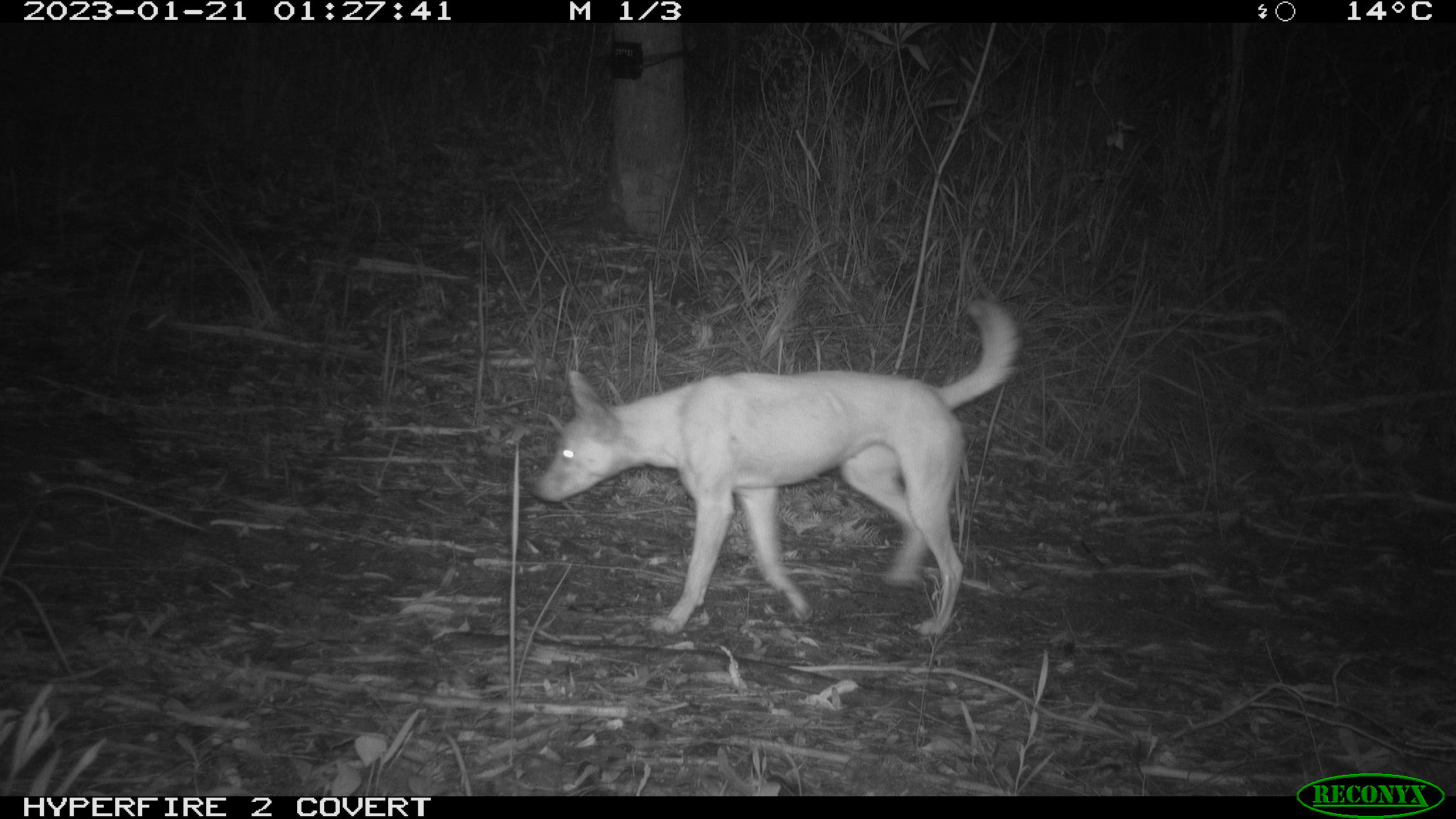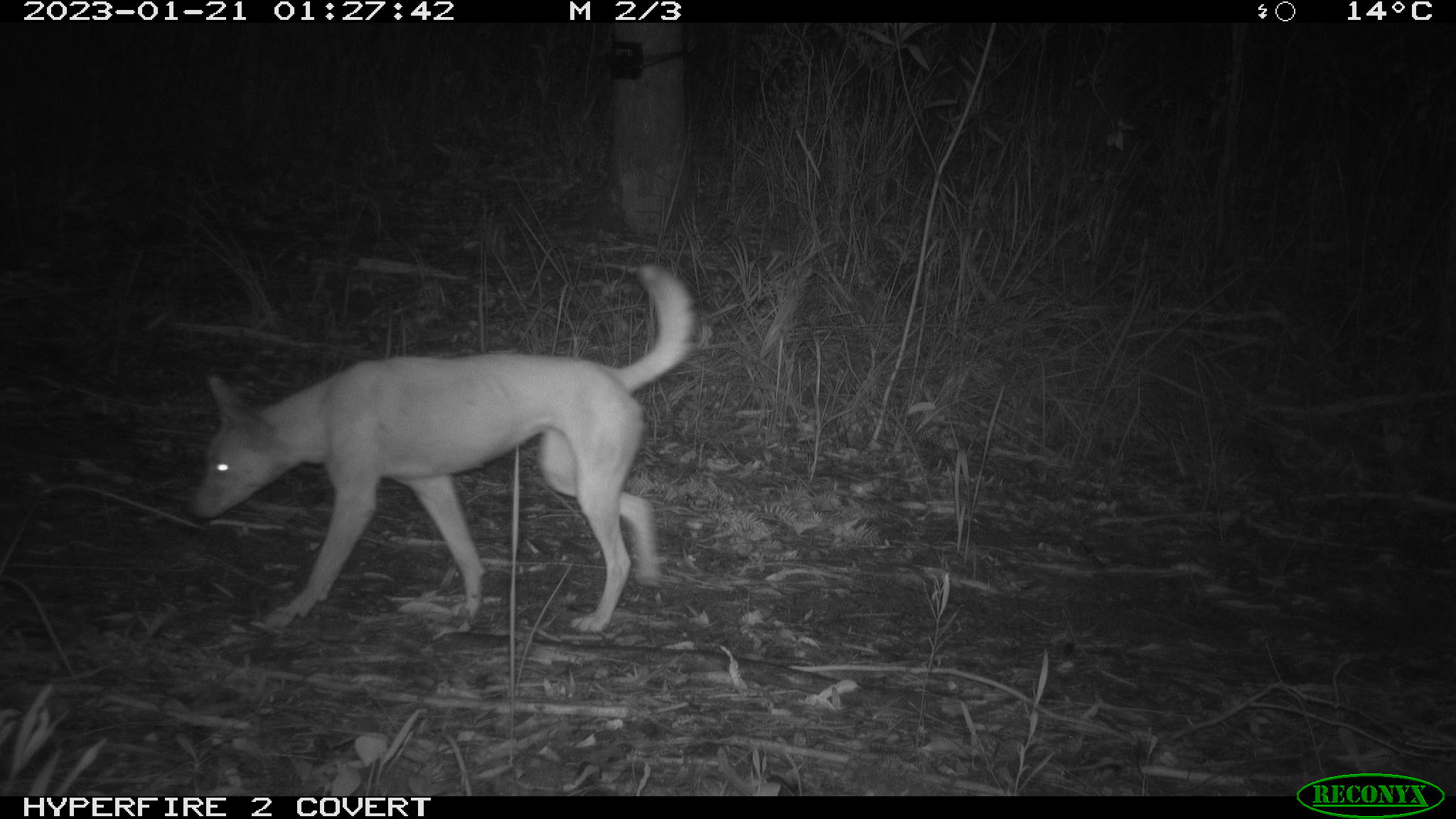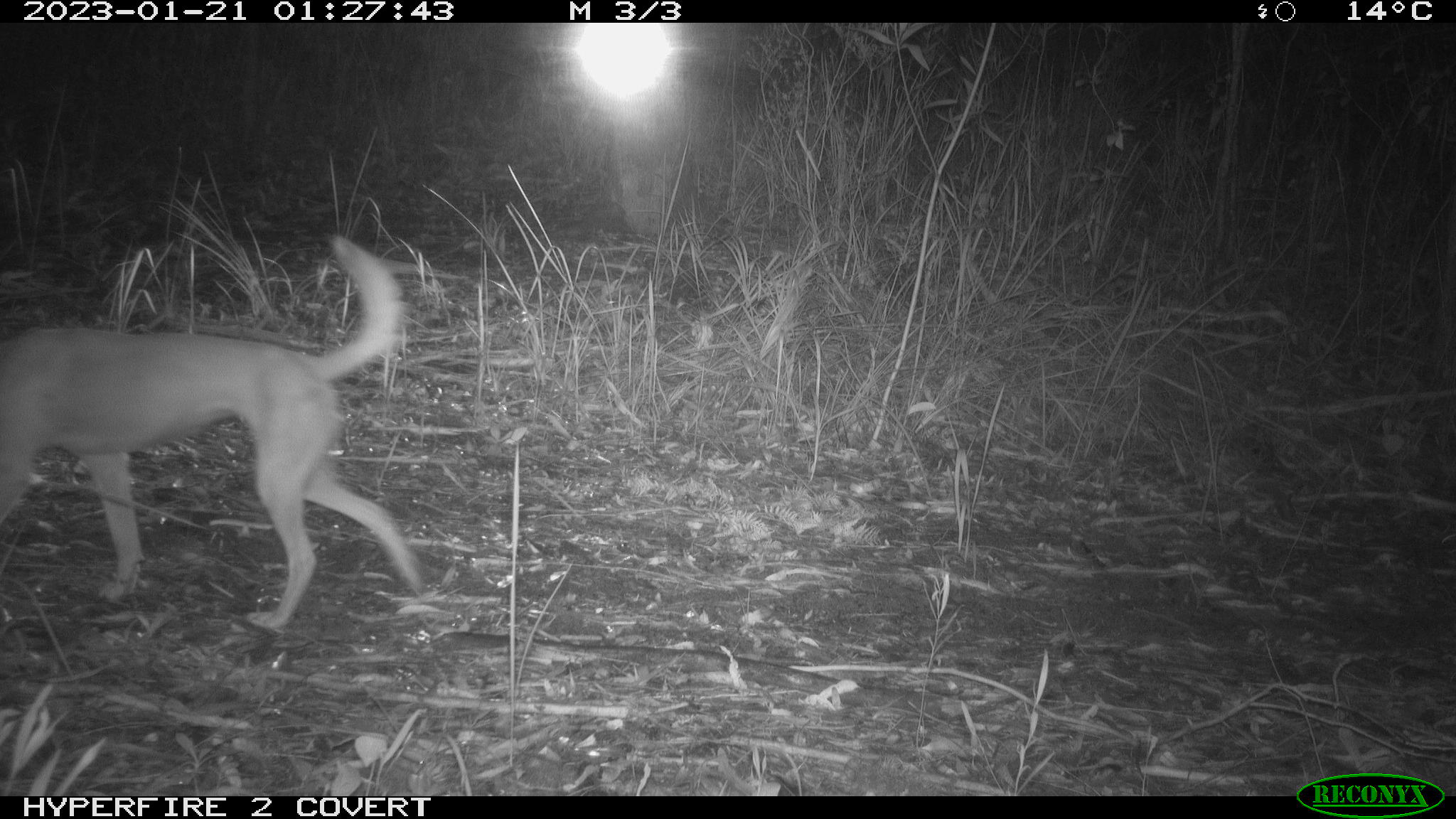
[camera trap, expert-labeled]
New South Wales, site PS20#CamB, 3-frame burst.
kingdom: Animalia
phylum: Chordata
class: Mammalia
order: Carnivora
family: Canidae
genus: Canis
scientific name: Canis familiaris dingo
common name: dingo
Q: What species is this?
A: Dingo (Canis familiaris dingo).